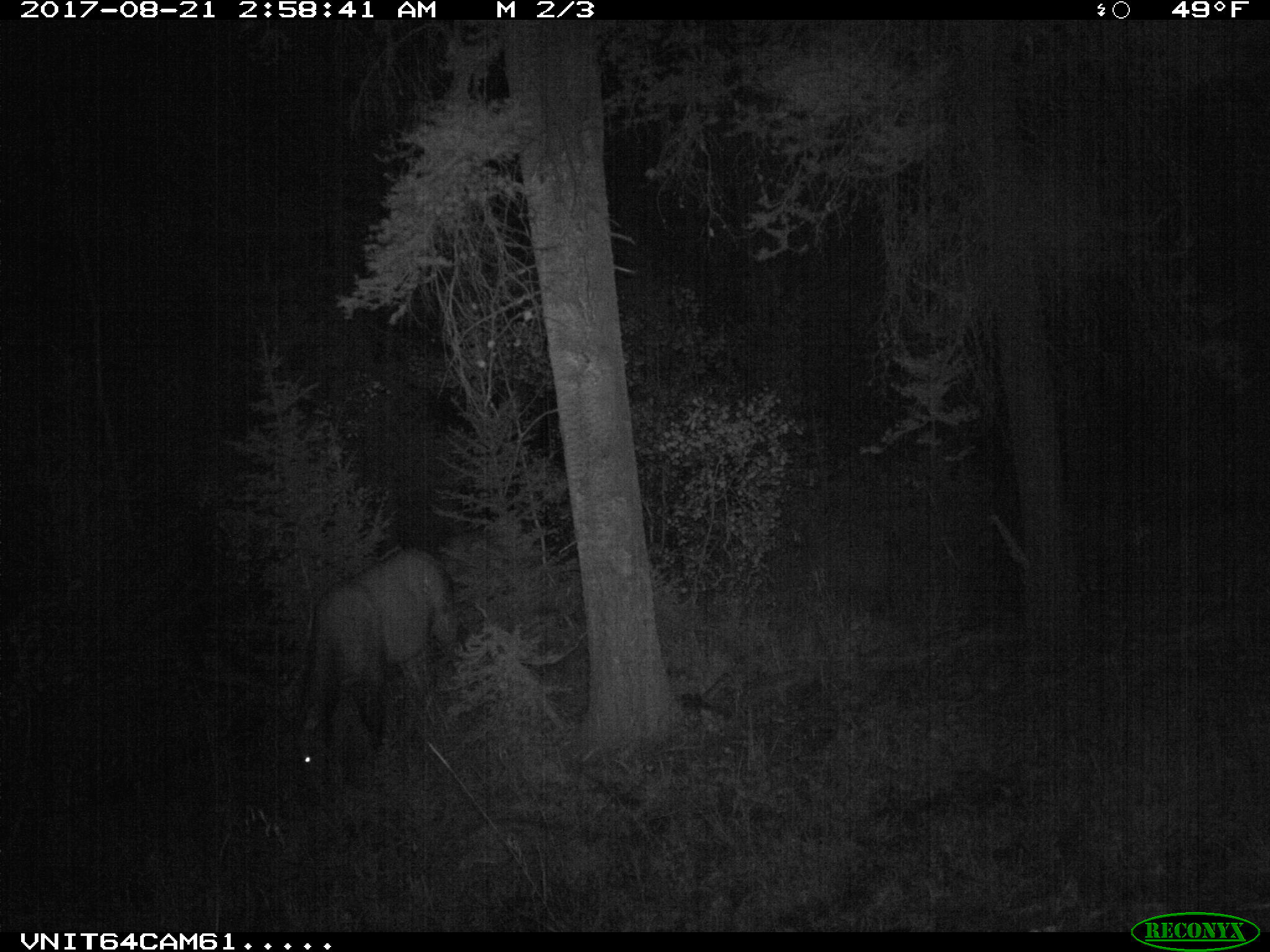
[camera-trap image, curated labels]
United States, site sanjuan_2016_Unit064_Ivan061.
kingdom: Animalia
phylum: Chordata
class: Mammalia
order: Artiodactyla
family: Cervidae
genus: Cervus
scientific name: Cervus elaphus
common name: red deer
Cervus elaphus (red deer).